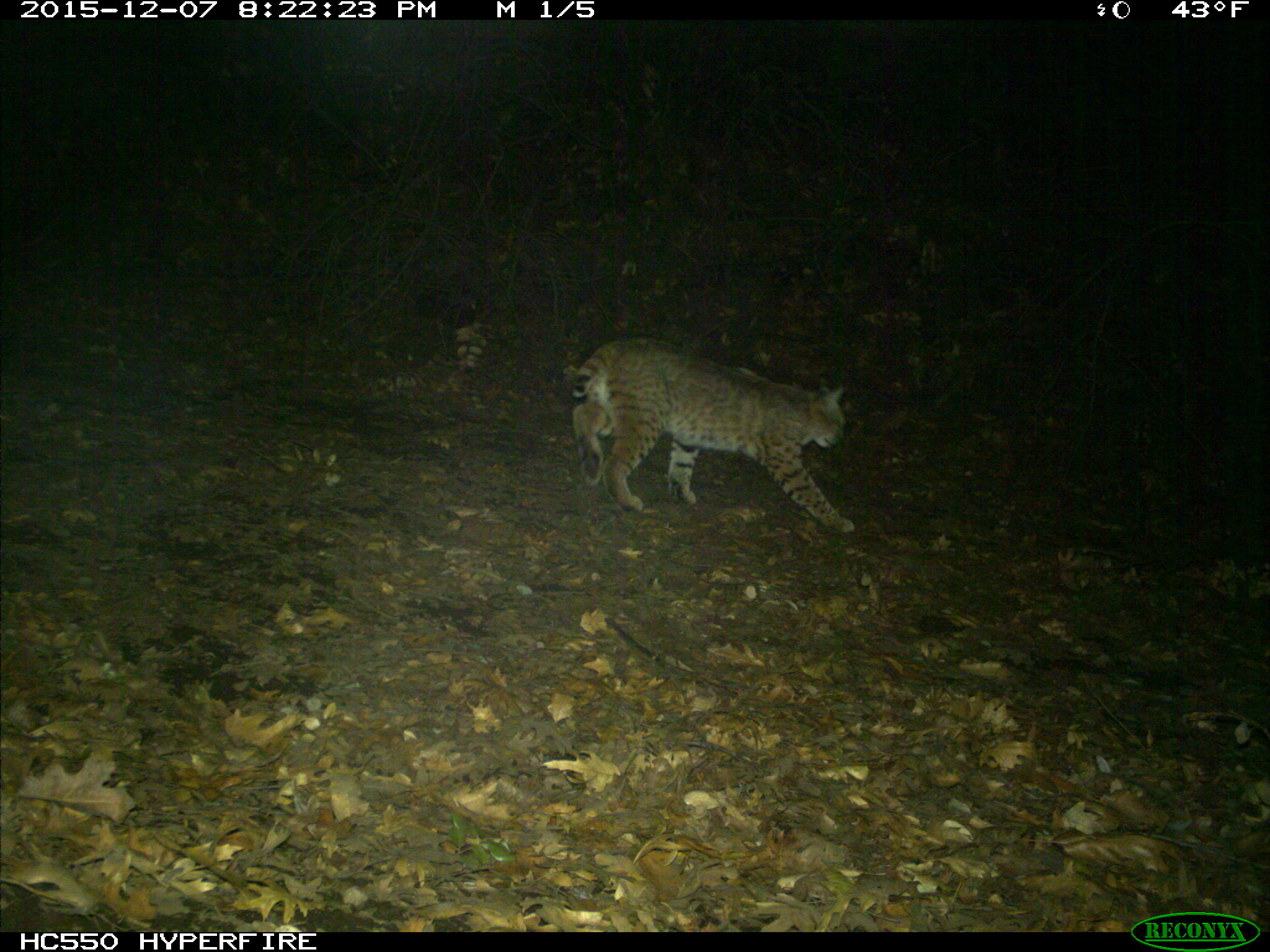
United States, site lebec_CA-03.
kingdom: Animalia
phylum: Chordata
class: Mammalia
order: Carnivora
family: Felidae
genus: Lynx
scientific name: Lynx rufus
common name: bobcat